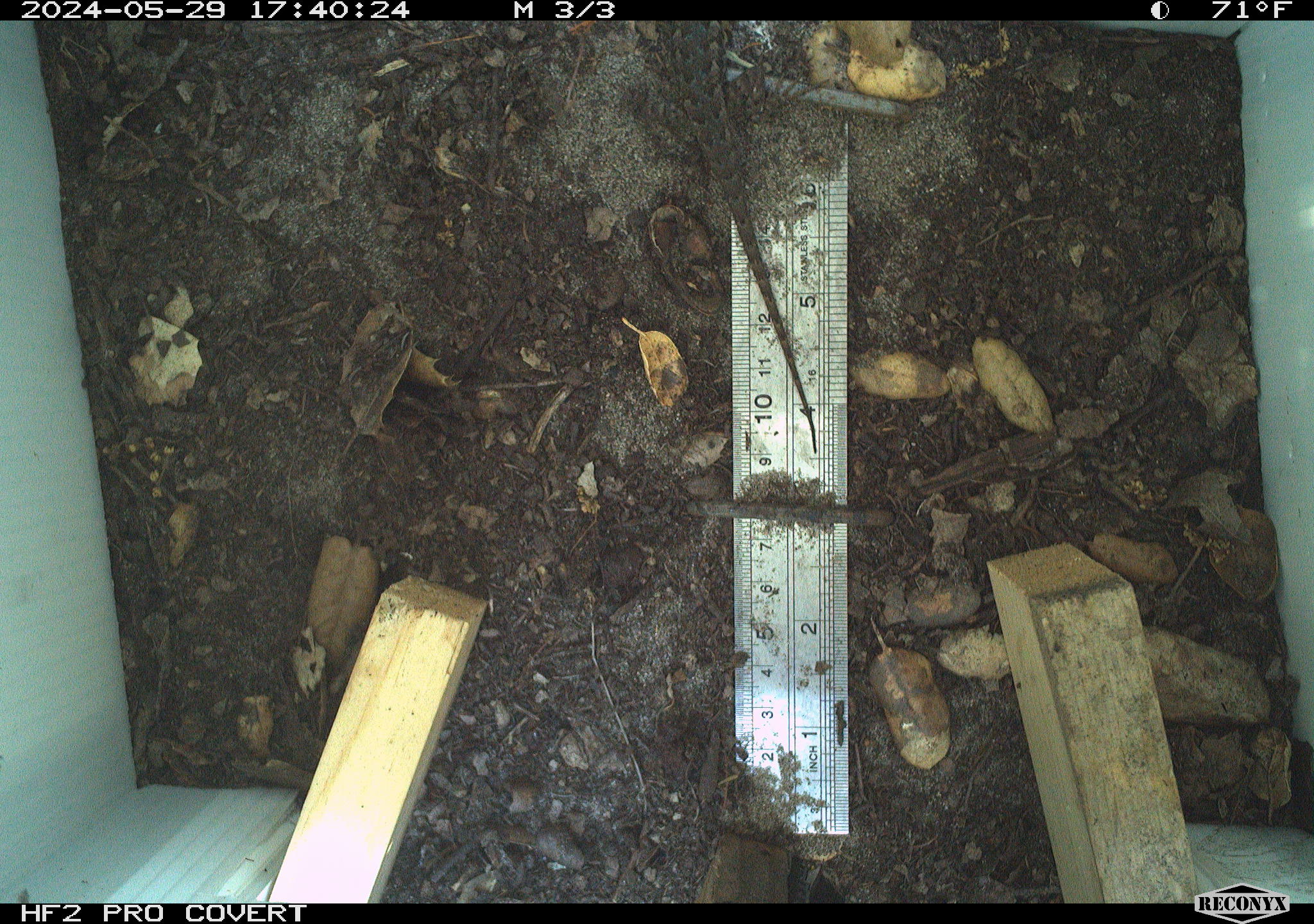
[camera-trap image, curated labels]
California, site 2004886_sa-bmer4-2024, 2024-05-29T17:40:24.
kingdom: Animalia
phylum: Chordata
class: Reptilia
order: Squamata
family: Phrynosomatidae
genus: Sceloporus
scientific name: Sceloporus occidentalis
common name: western fence lizard